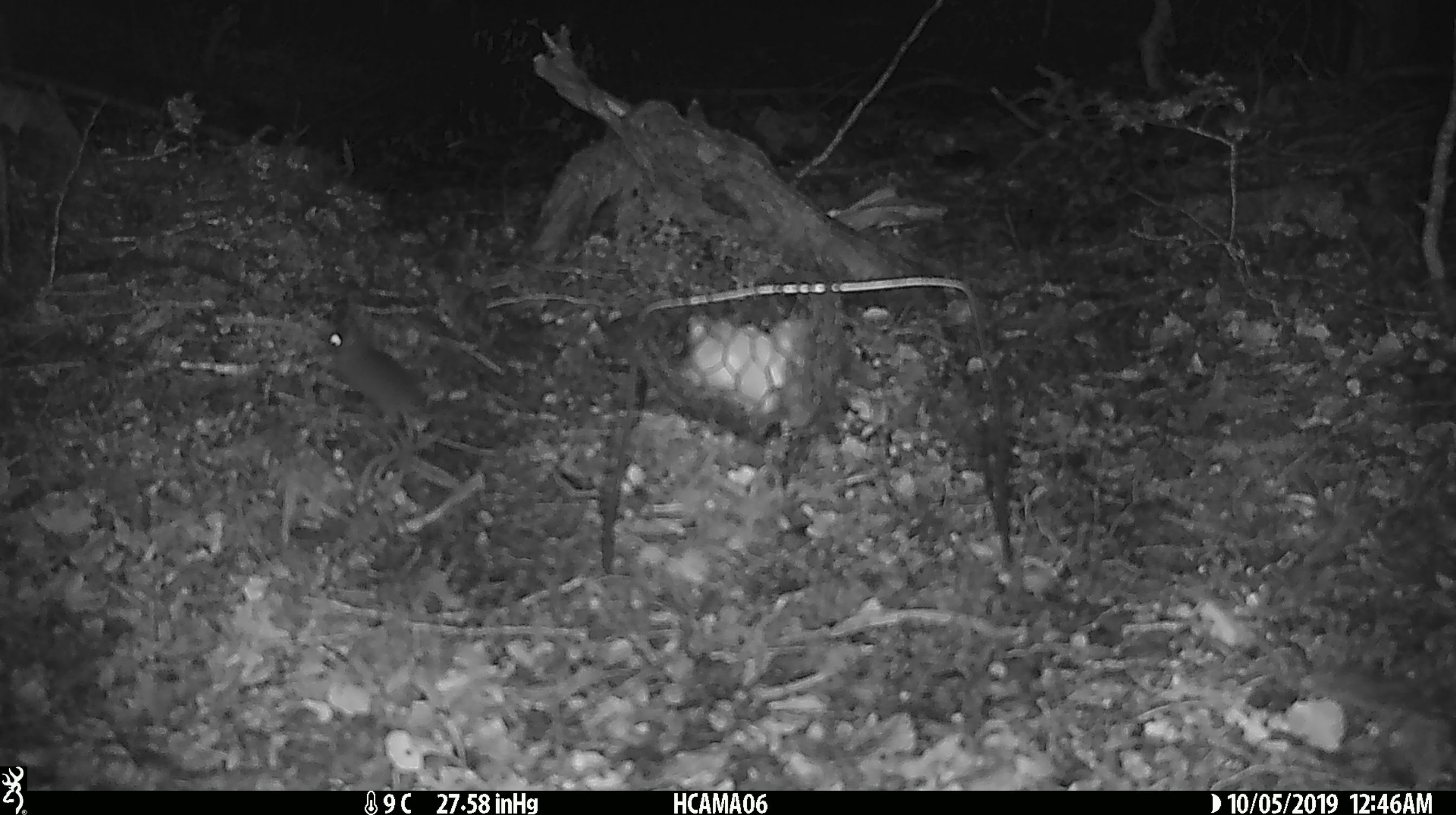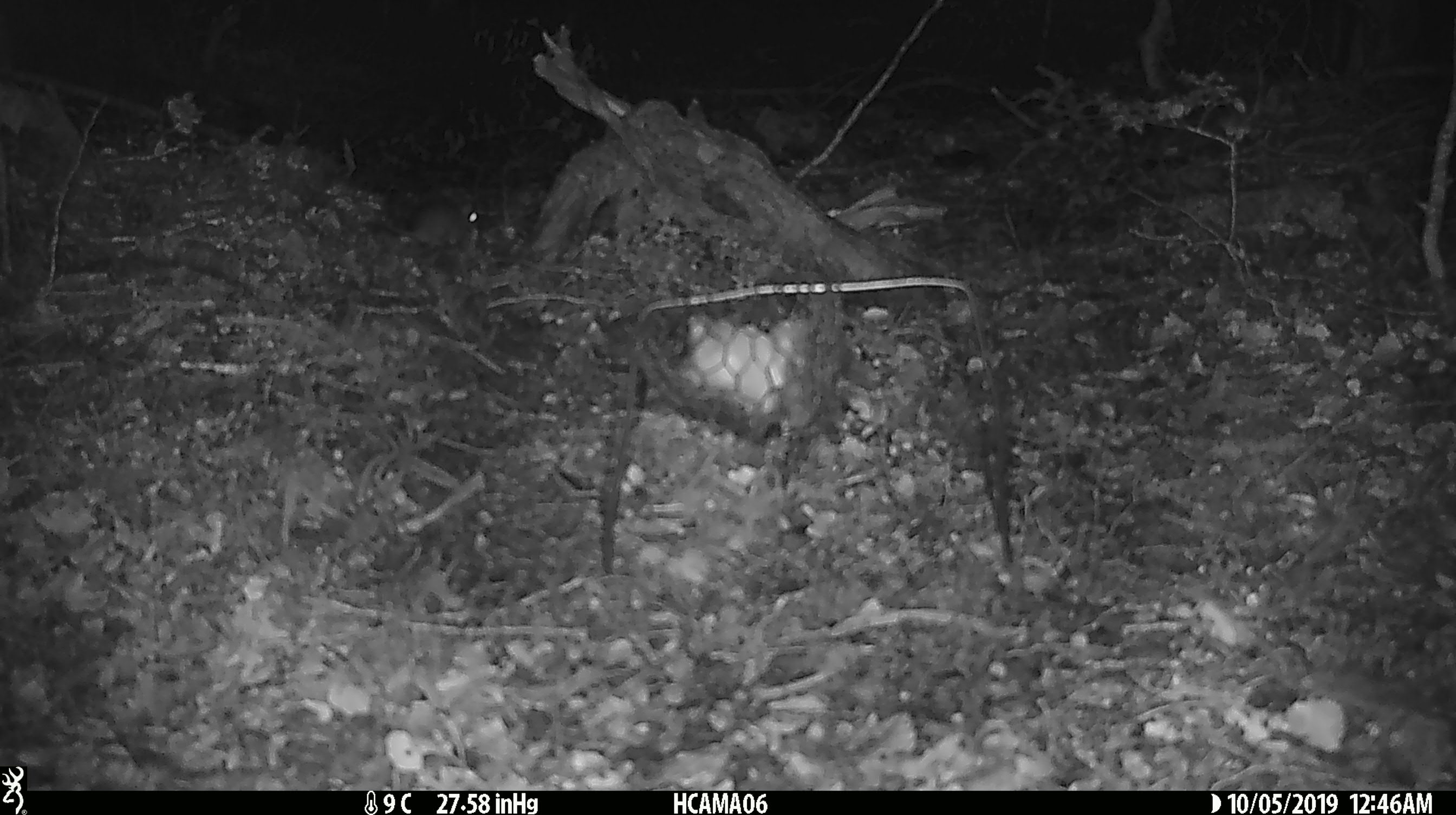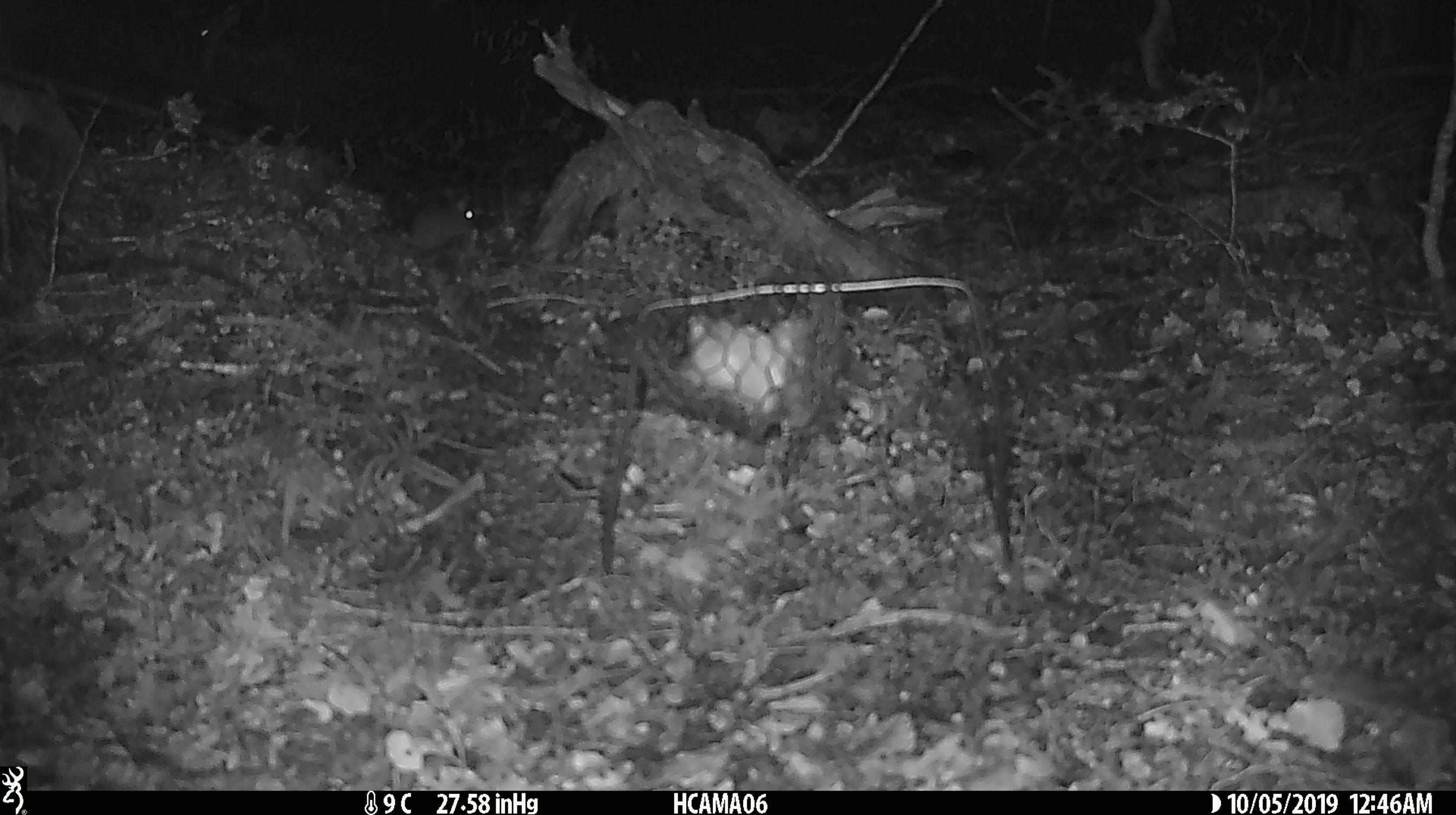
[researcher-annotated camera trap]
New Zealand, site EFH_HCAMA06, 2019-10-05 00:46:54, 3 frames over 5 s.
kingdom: Animalia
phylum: Chordata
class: Mammalia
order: Rodentia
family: Muridae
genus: Mus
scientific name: Mus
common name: mouse